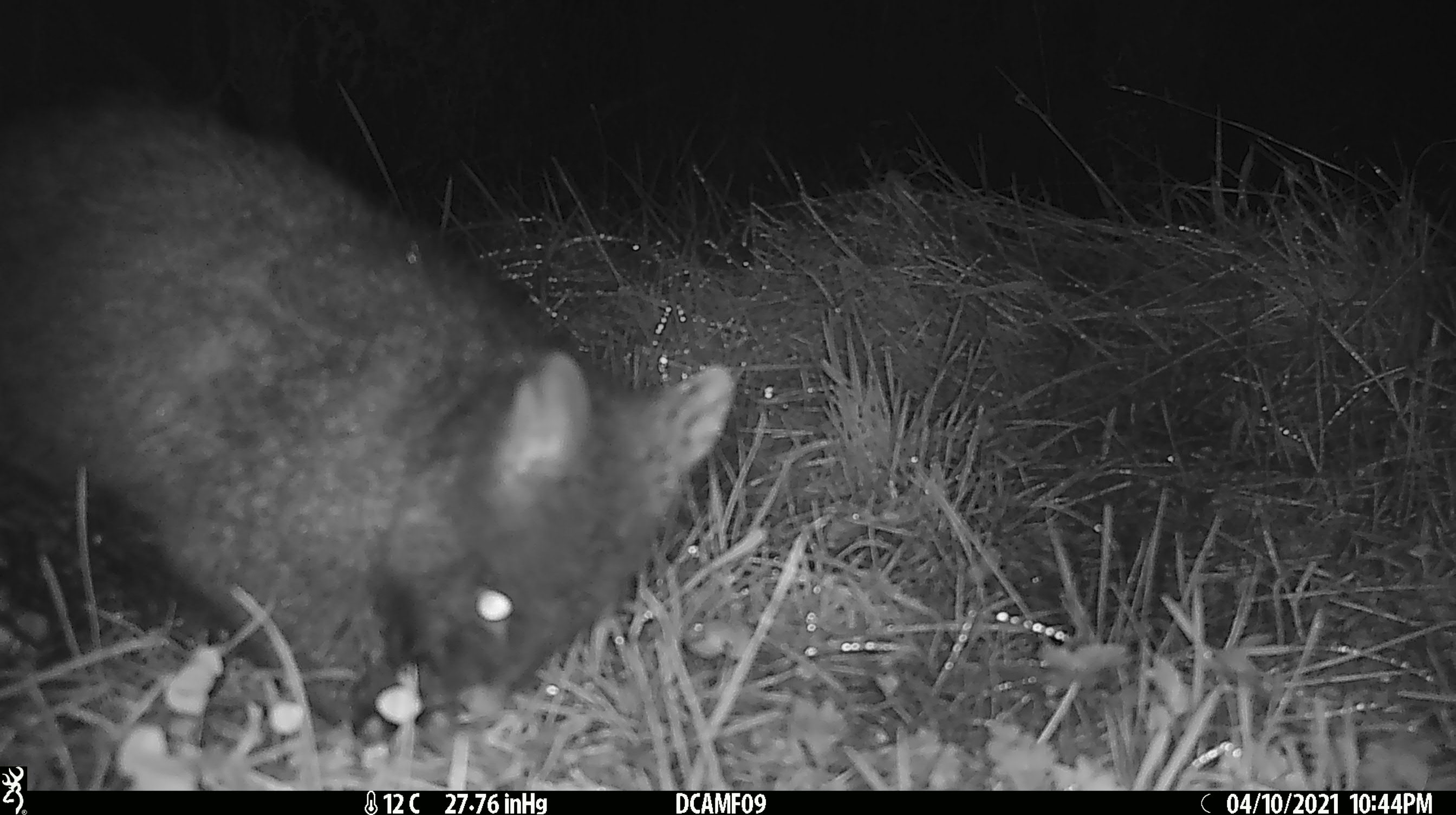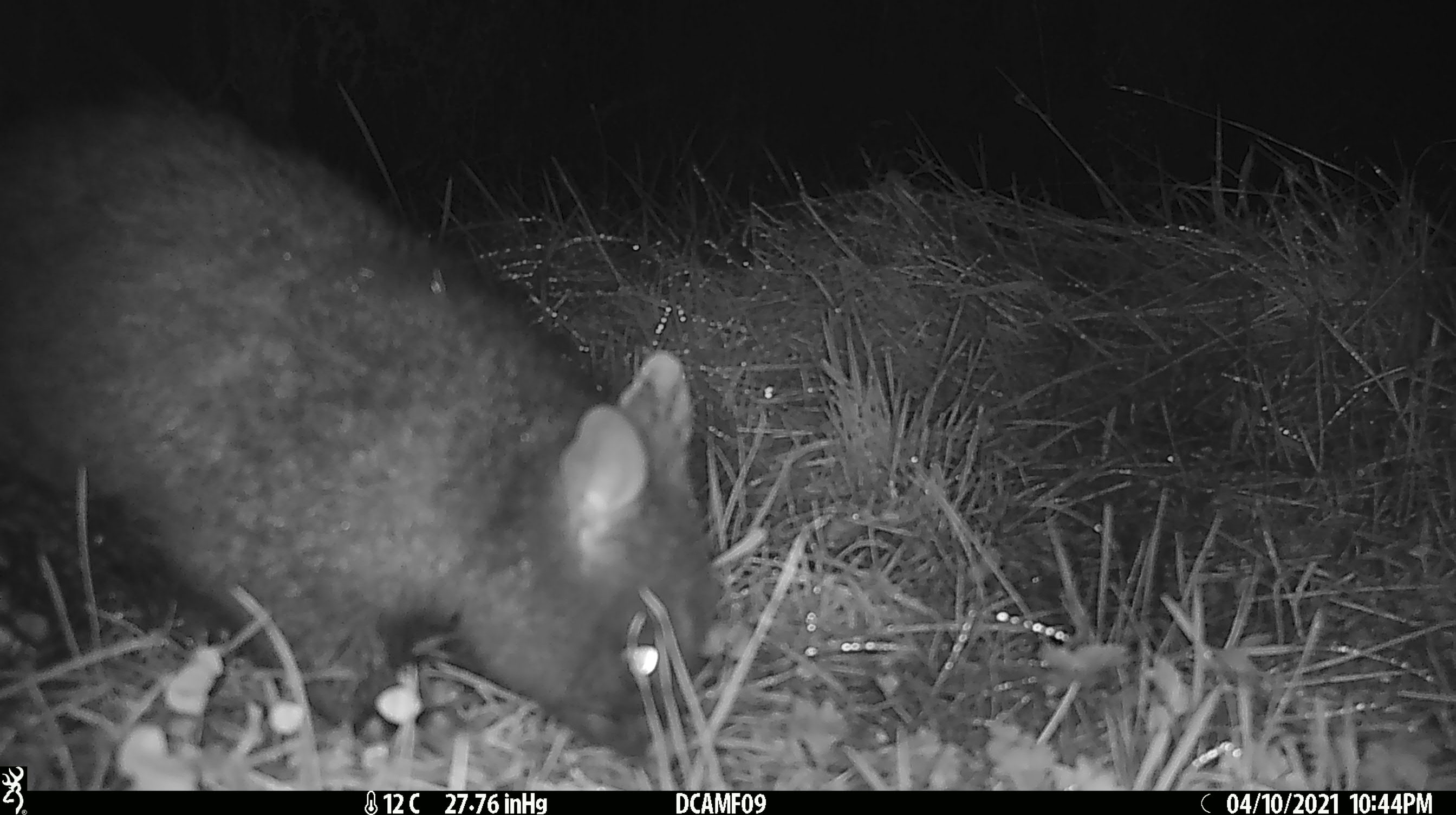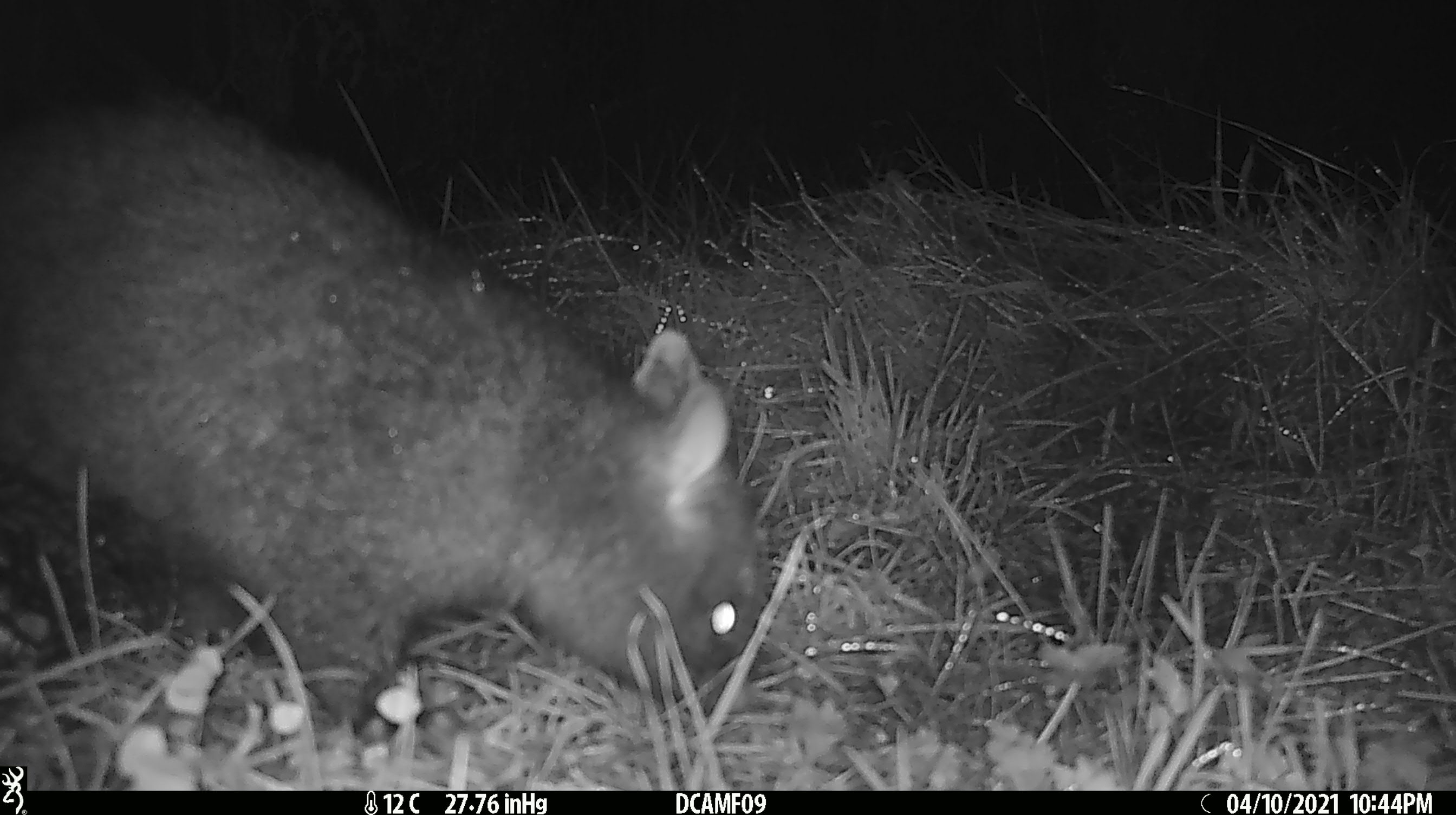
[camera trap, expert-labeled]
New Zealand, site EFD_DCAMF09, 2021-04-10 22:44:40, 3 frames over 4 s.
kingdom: Animalia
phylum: Chordata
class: Mammalia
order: Diprotodontia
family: Phalangeridae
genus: Trichosurus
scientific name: Trichosurus vulpecula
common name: common brushtail possum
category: possum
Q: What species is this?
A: Possum (common brushtail possum) (Trichosurus vulpecula).